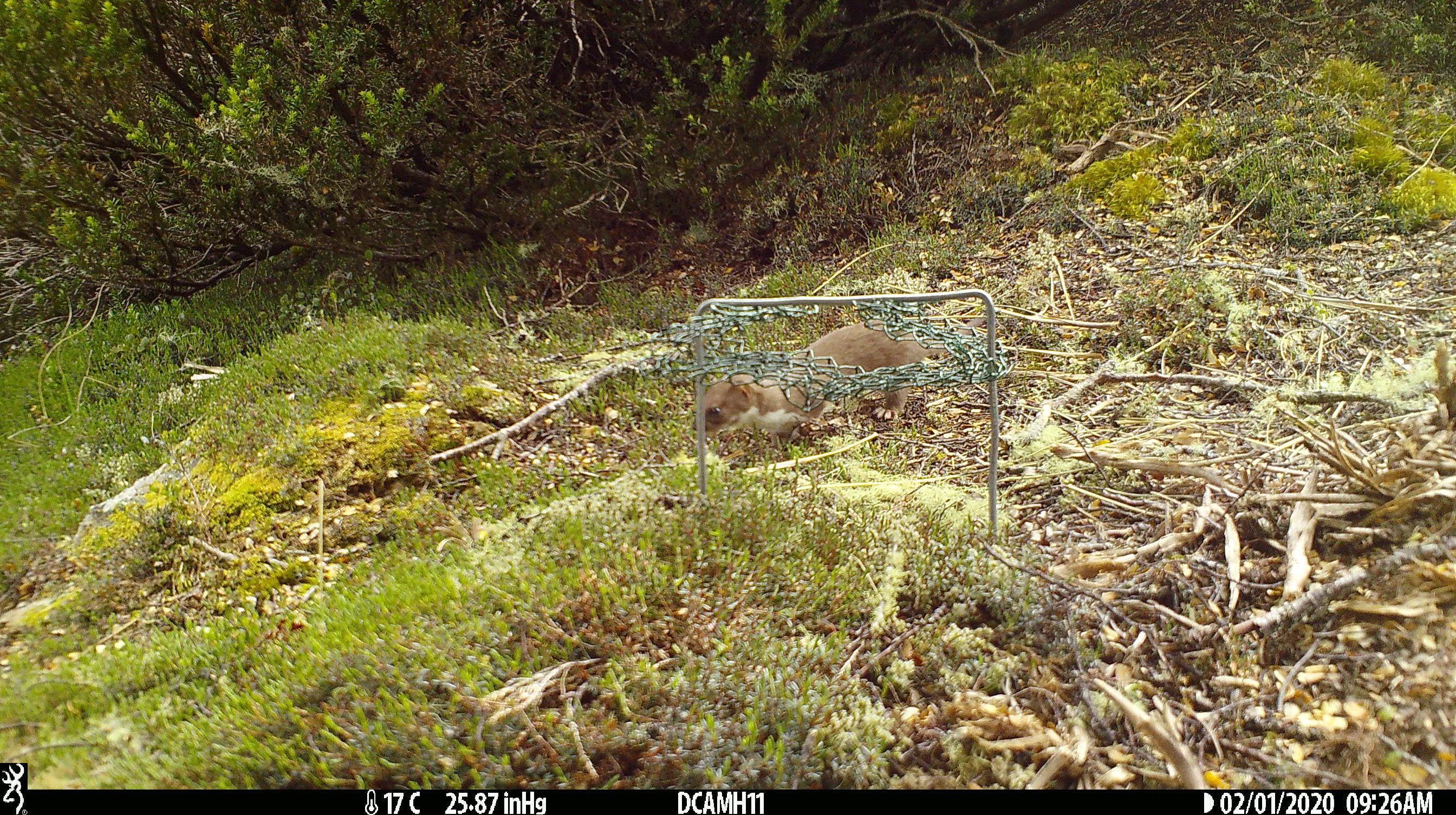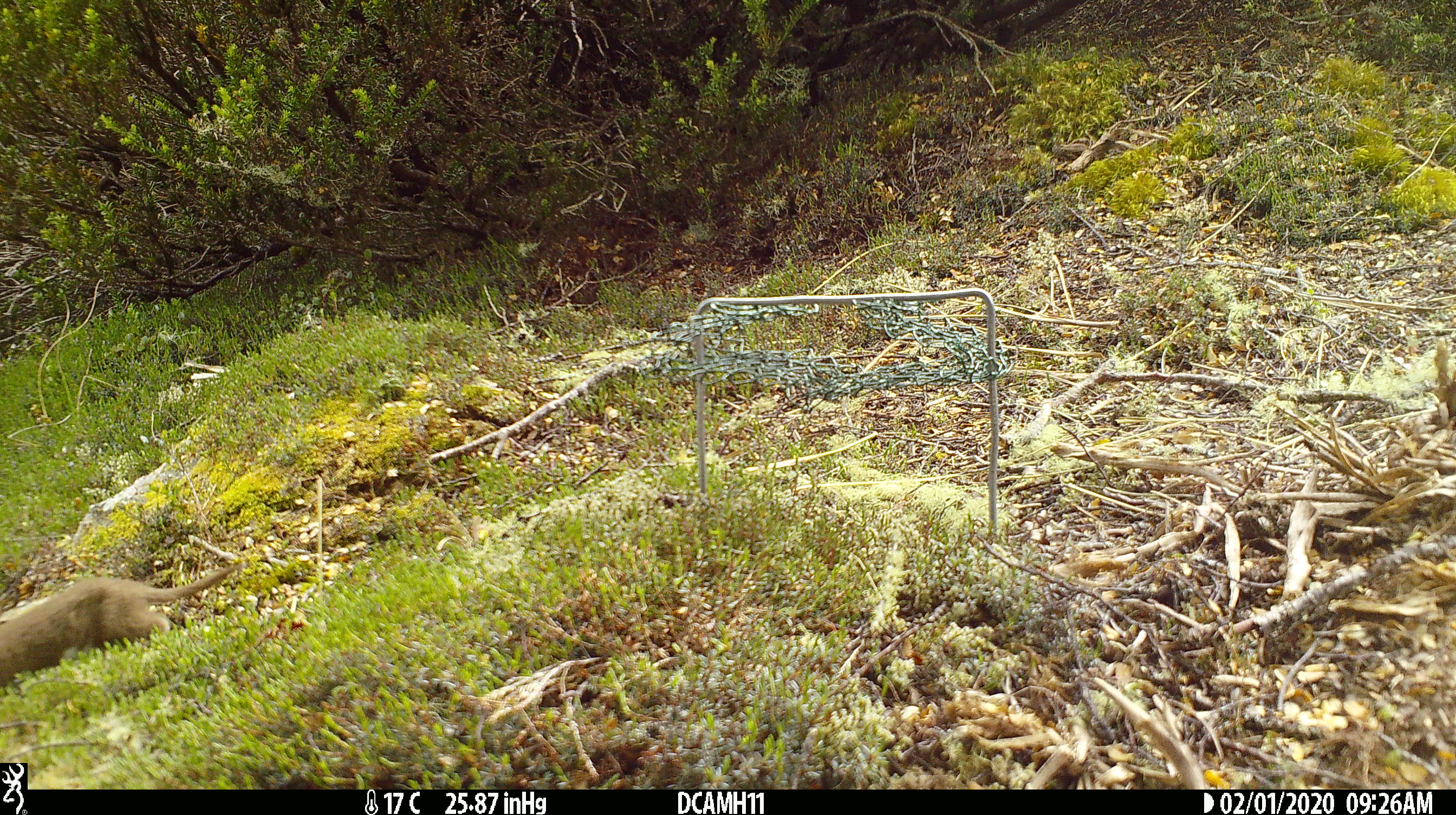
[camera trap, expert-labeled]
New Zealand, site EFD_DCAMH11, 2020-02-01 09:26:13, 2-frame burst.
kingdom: Animalia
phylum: Chordata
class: Mammalia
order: Carnivora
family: Mustelidae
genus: Mustela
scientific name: Mustela nivalis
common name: least weasel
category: weasel